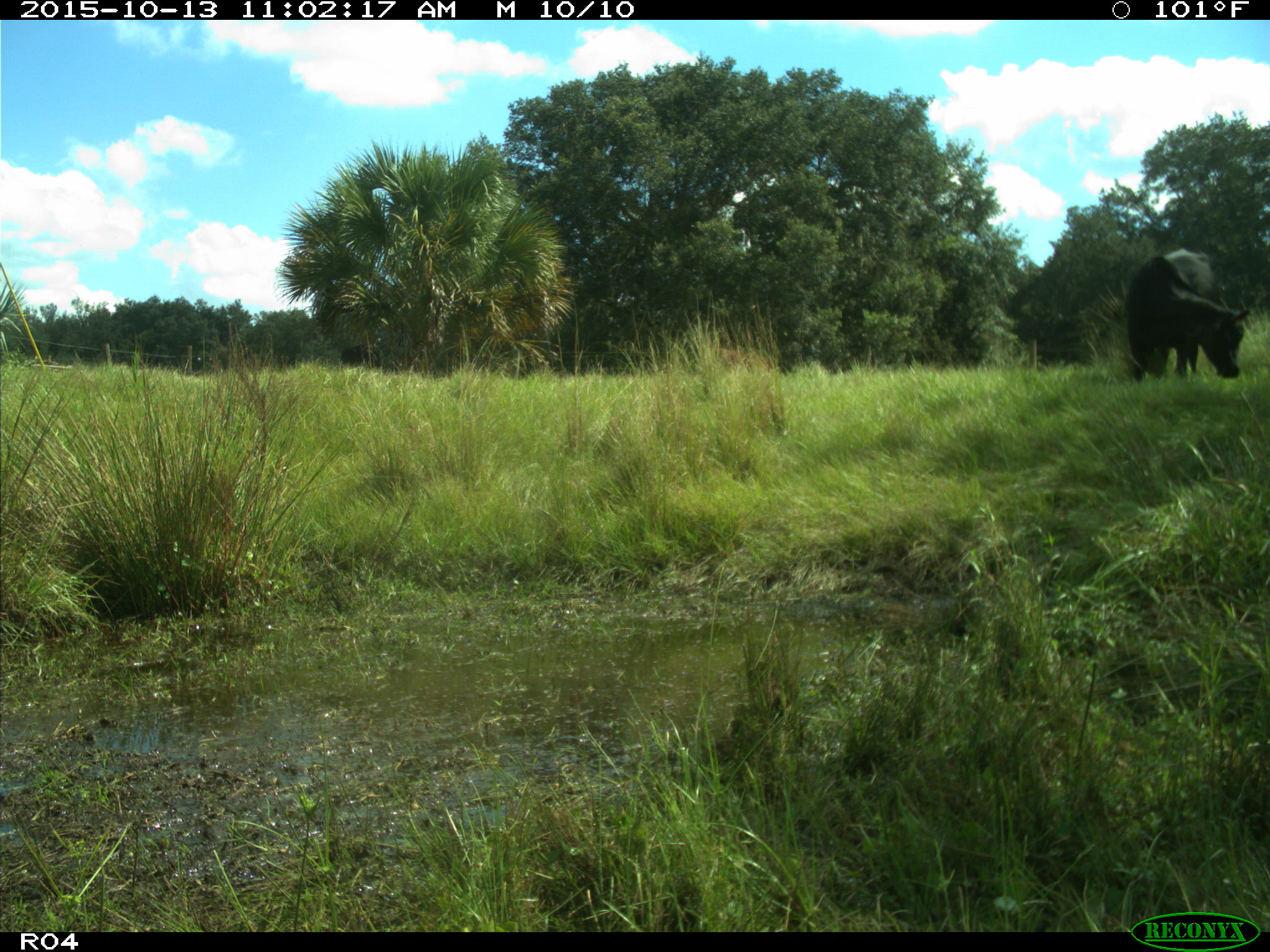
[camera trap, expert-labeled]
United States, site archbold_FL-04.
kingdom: Animalia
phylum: Chordata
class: Mammalia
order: Artiodactyla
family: Bovidae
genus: Bos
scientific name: Bos taurus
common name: domestic cow